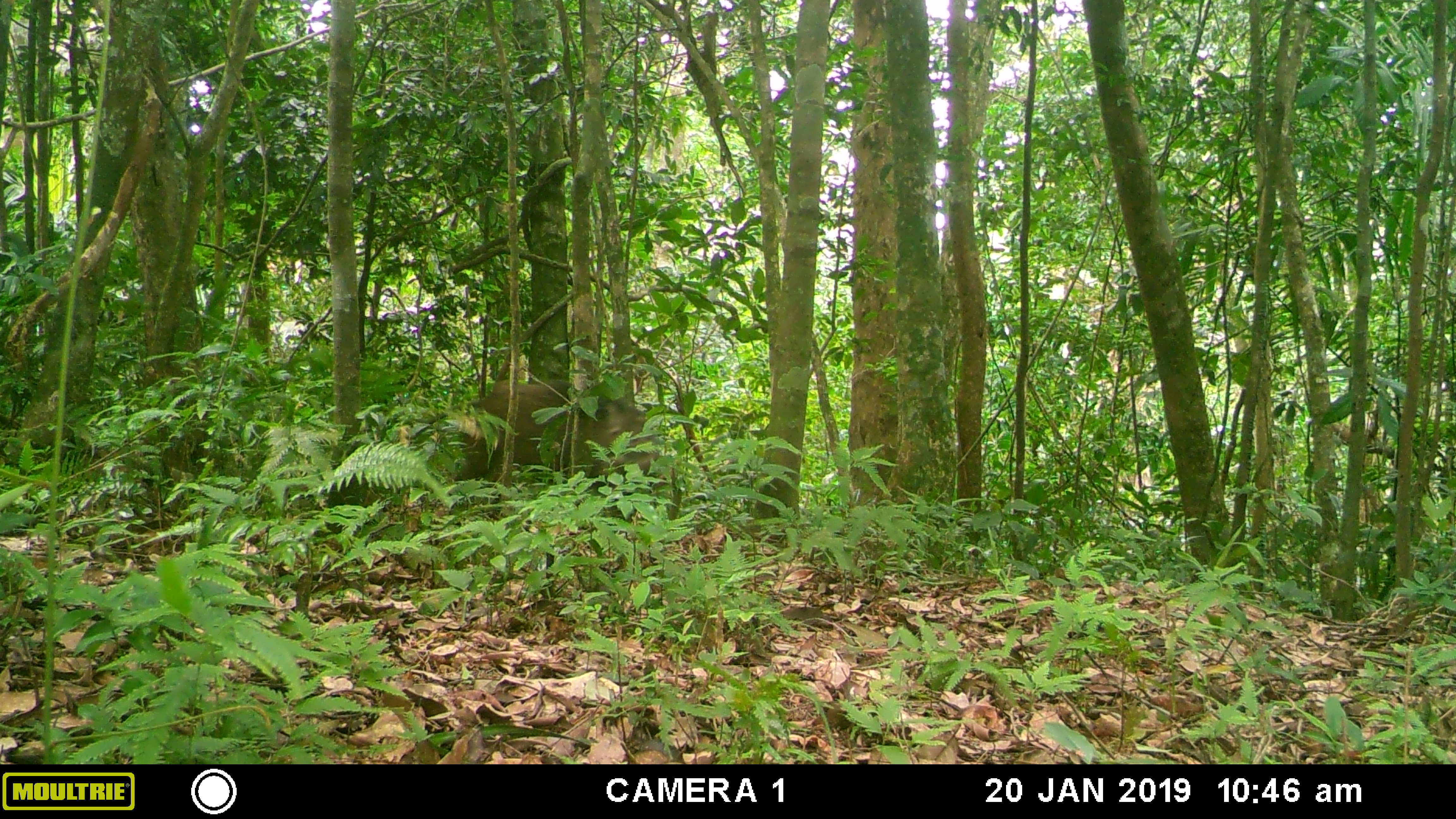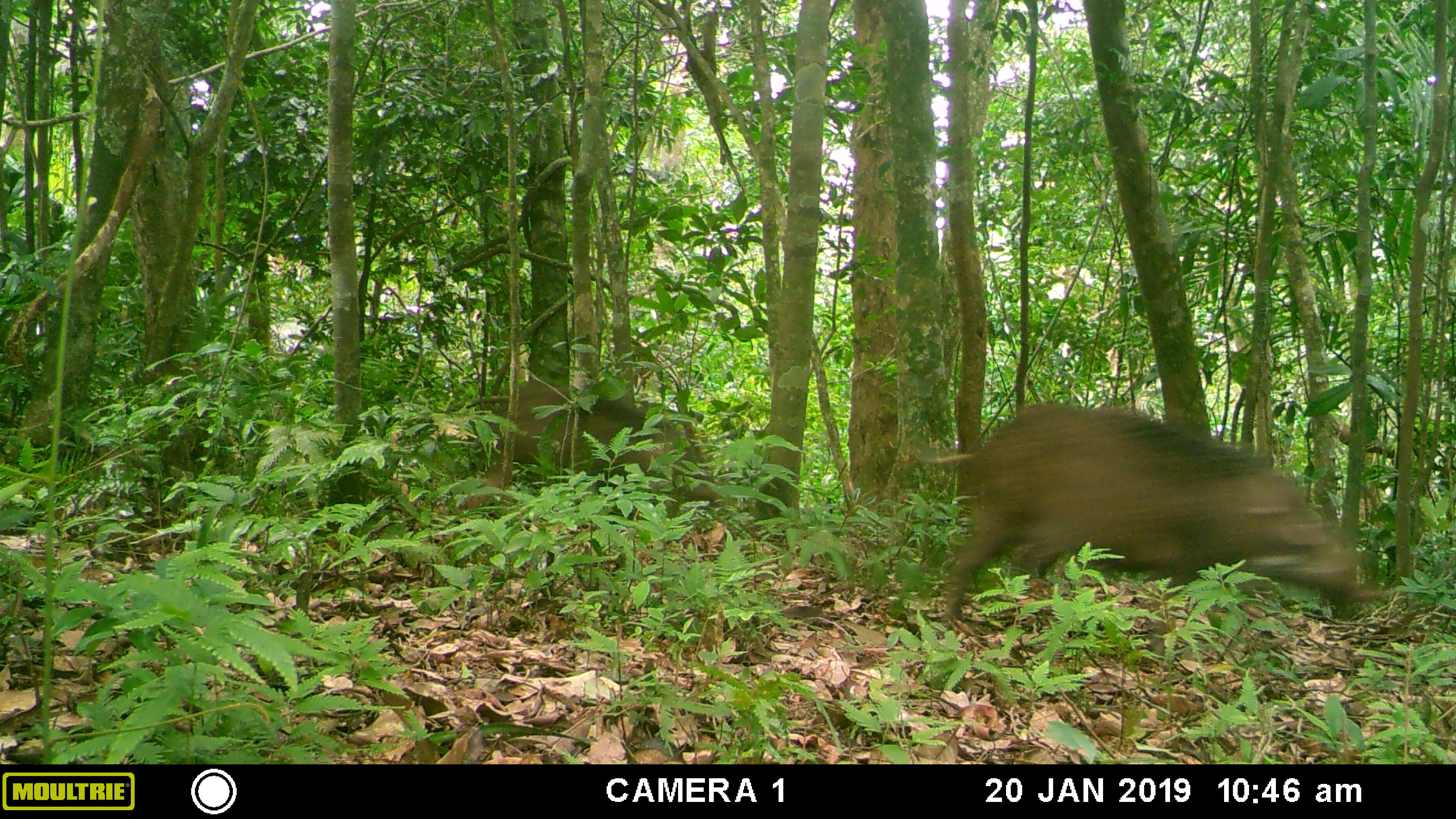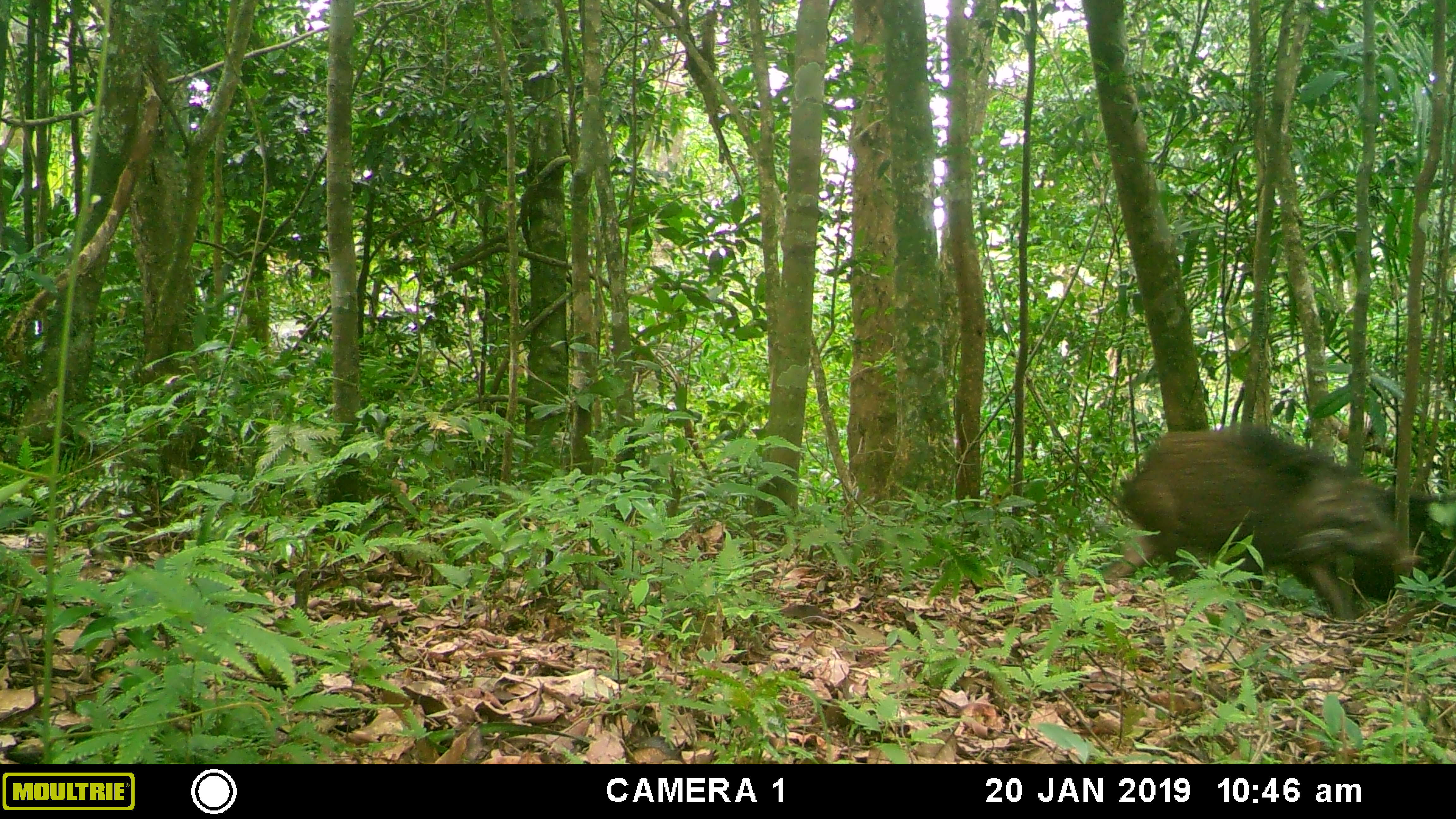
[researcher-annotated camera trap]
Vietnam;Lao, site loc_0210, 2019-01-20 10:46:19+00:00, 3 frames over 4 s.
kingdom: Animalia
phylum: Chordata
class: Mammalia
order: Artiodactyla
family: Suidae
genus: Sus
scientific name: Sus scrofa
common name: eurasian wild pig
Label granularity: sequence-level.